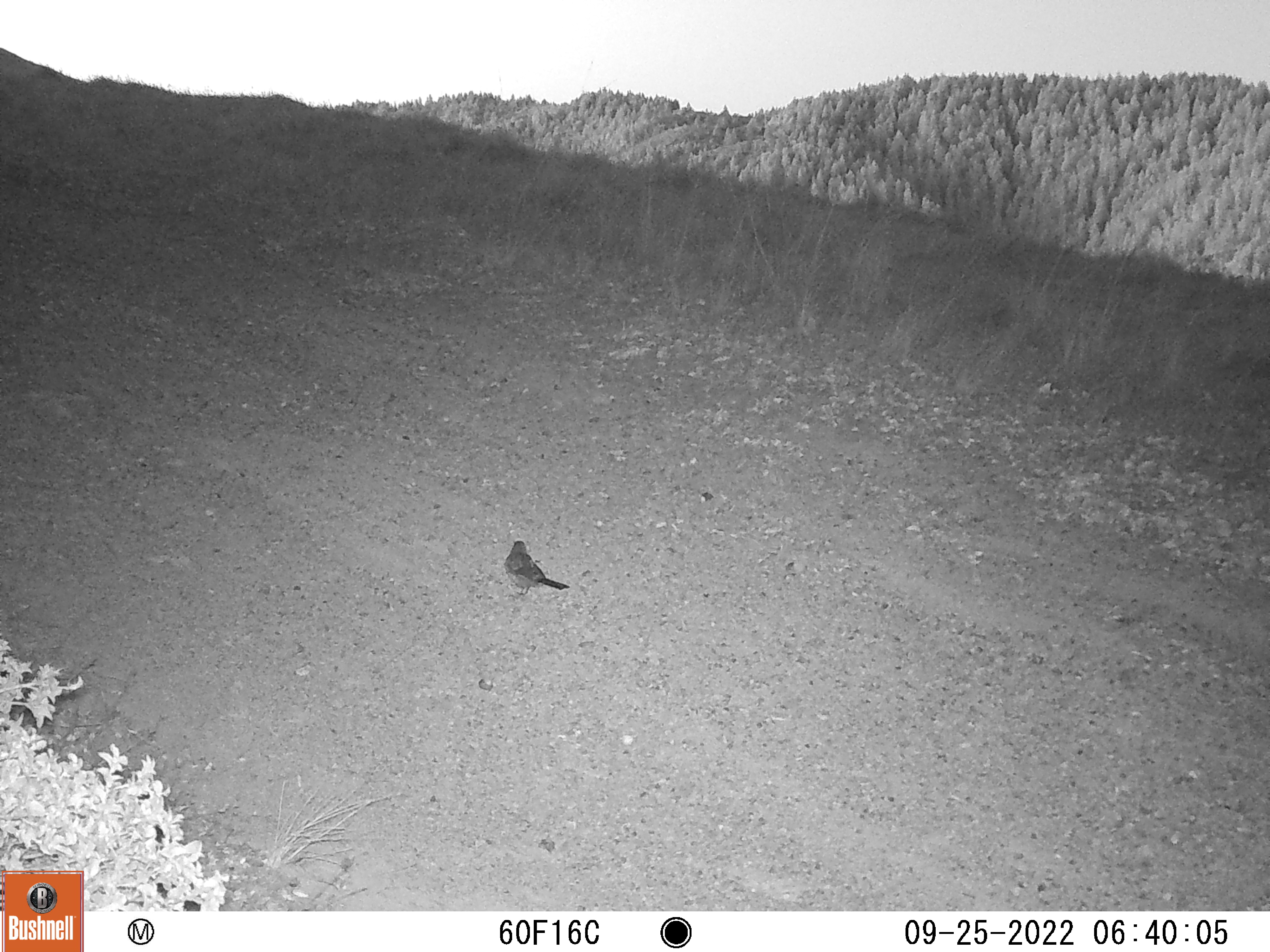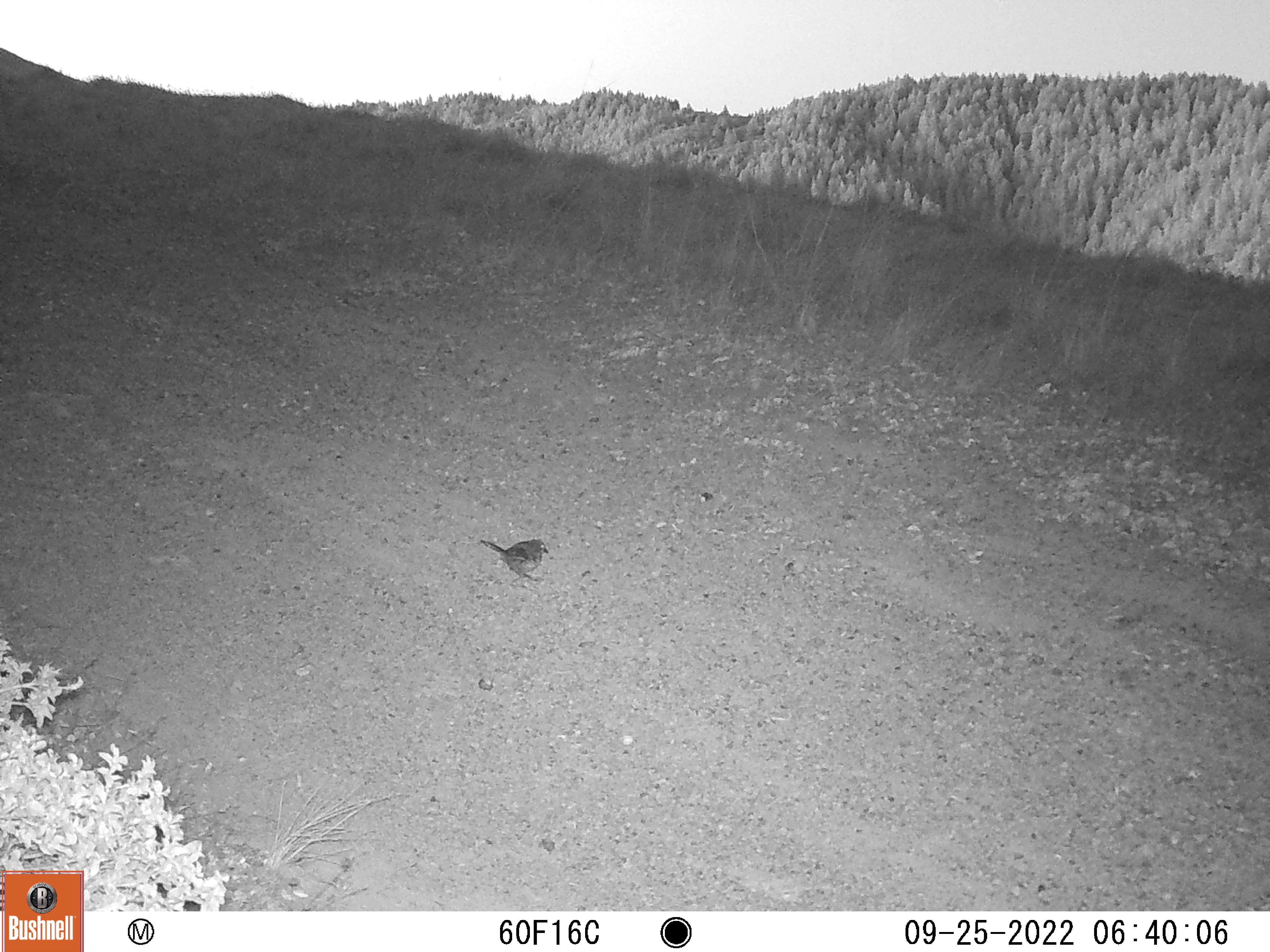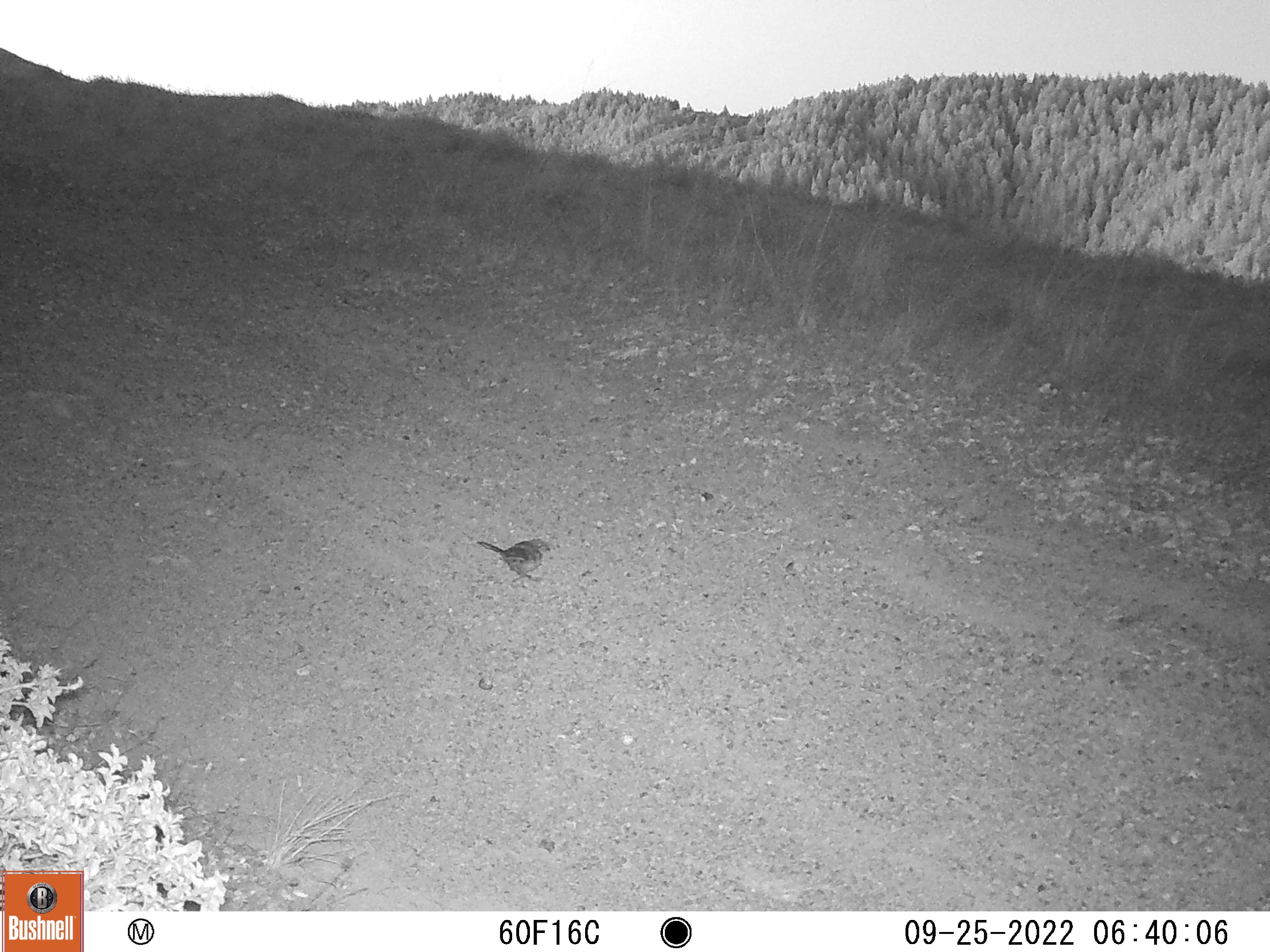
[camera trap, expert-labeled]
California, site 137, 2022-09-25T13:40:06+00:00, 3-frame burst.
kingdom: Animalia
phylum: Chordata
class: Aves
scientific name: Aves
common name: bird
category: unknown bird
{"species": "unknown bird (bird) (Aves)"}